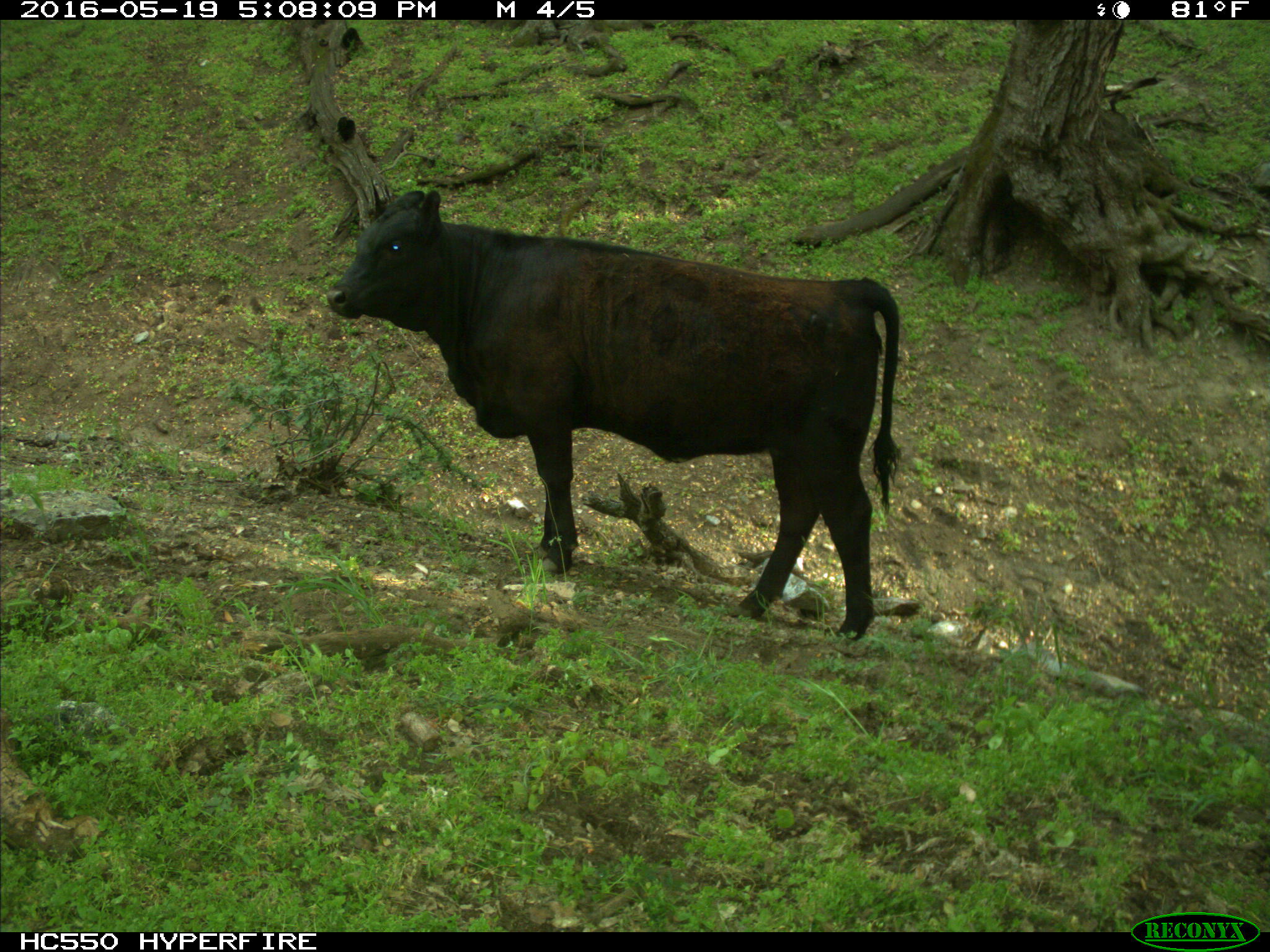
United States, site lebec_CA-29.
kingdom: Animalia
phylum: Chordata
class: Mammalia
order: Artiodactyla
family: Bovidae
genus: Bos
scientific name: Bos taurus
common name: domestic cow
Bos taurus (domestic cow).